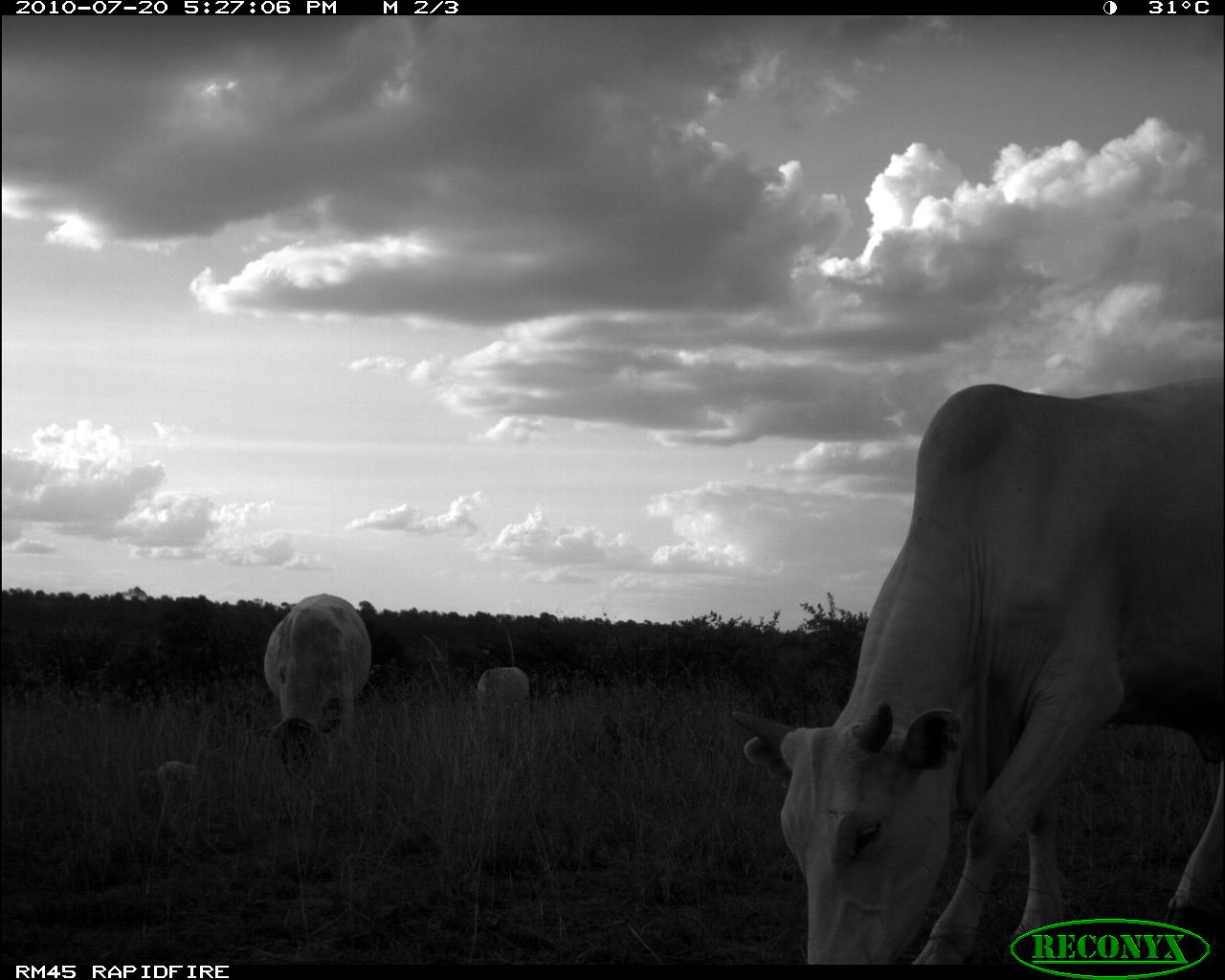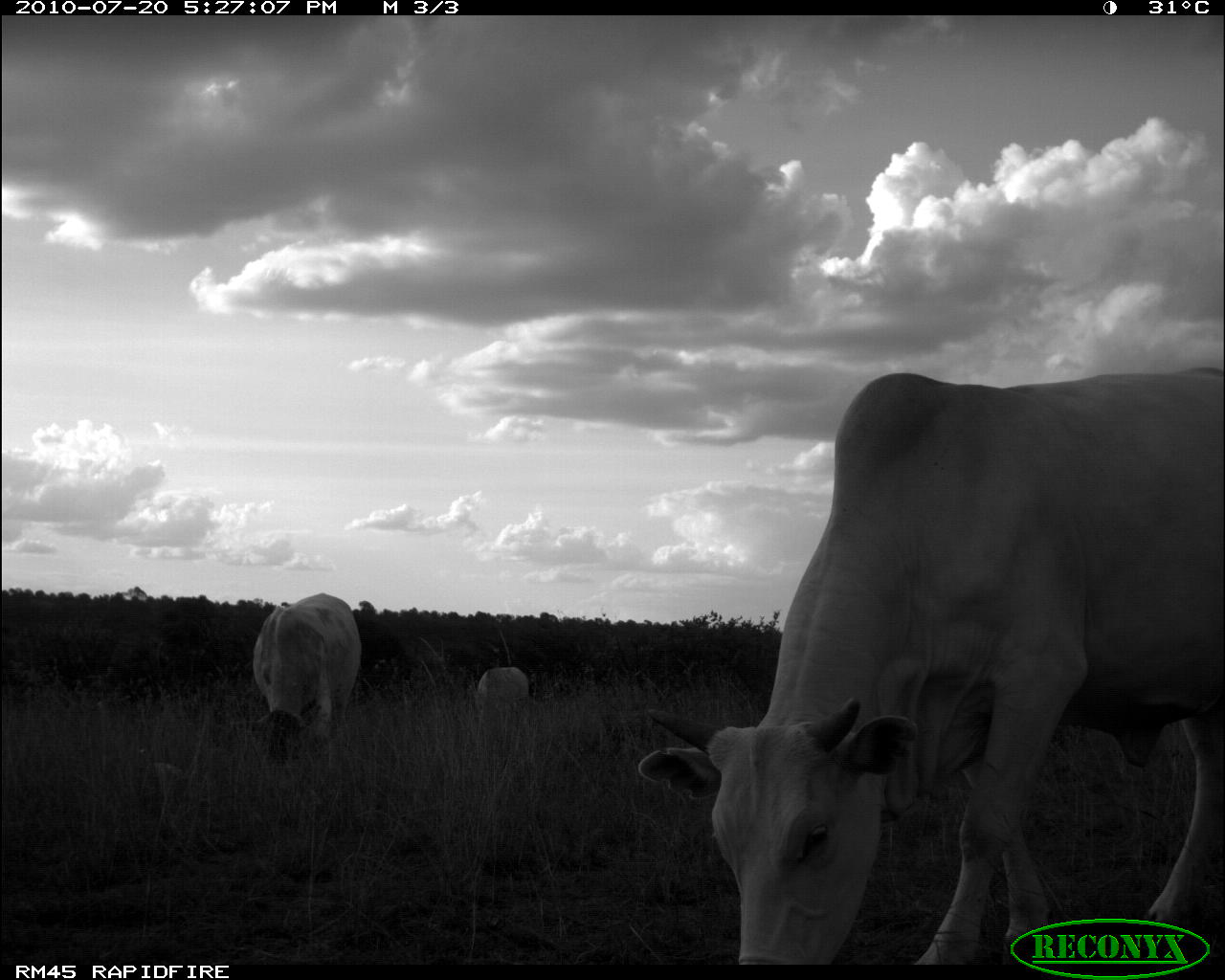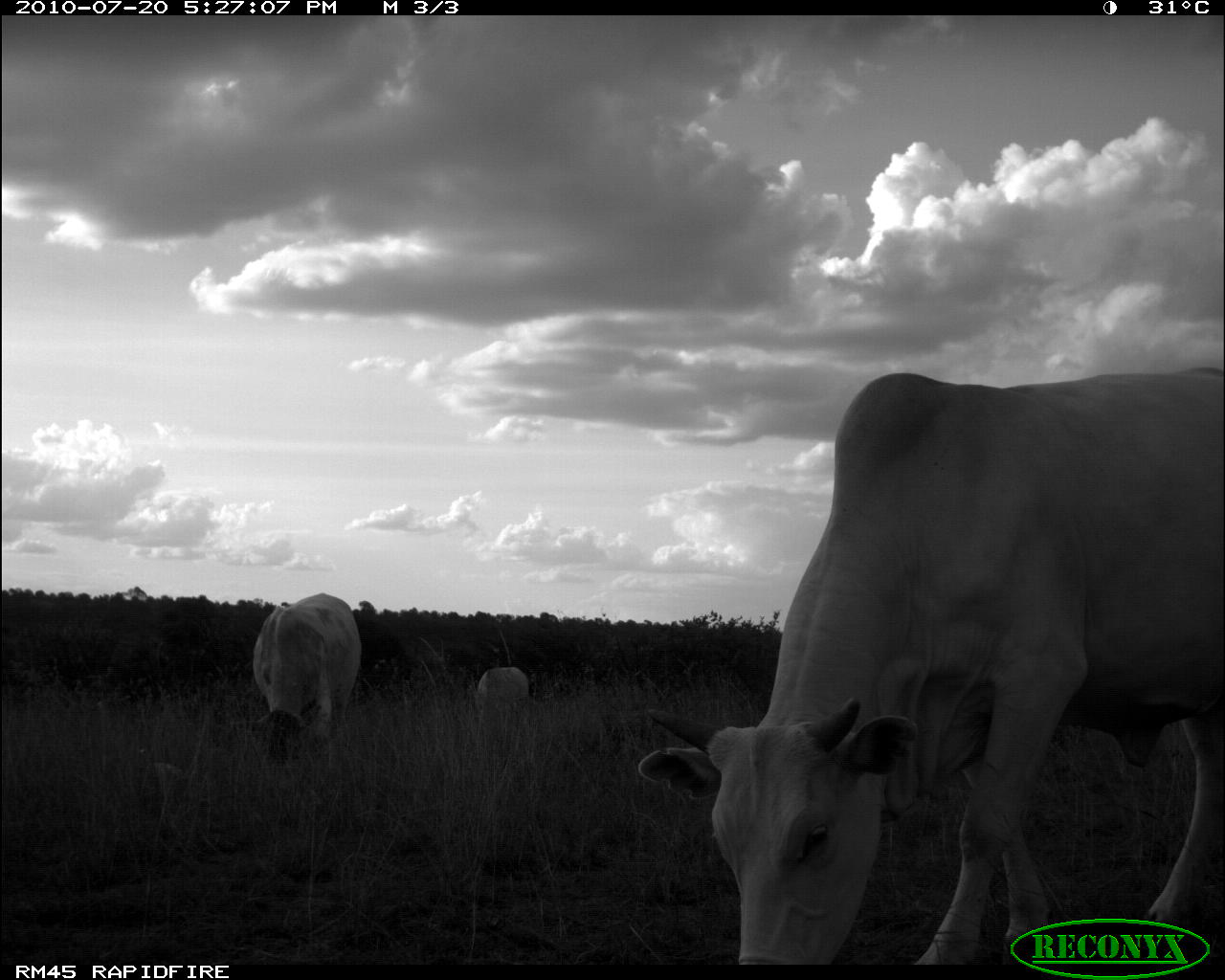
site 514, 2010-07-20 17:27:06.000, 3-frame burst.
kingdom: Animalia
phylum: Chordata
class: Mammalia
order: Artiodactyla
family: Bovidae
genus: Bos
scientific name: Bos taurus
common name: domestic cattle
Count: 3.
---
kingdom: Animalia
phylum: Chordata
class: Aves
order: Pelecaniformes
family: Ardeidae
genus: Bubulcus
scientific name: Bubulcus ibis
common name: cattle egret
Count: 1.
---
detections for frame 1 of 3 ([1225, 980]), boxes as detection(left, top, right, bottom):
bos taurus: detection(726, 383, 1224, 965); detection(263, 592, 374, 779); detection(140, 757, 202, 805); detection(474, 665, 531, 702)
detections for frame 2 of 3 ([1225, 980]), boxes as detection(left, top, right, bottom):
bubulcus ibis: detection(636, 366, 1224, 965); detection(252, 591, 364, 769); detection(477, 665, 531, 712)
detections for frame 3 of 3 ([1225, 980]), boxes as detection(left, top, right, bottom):
bos taurus: detection(634, 367, 1223, 966); detection(250, 593, 364, 768); detection(477, 665, 530, 725)